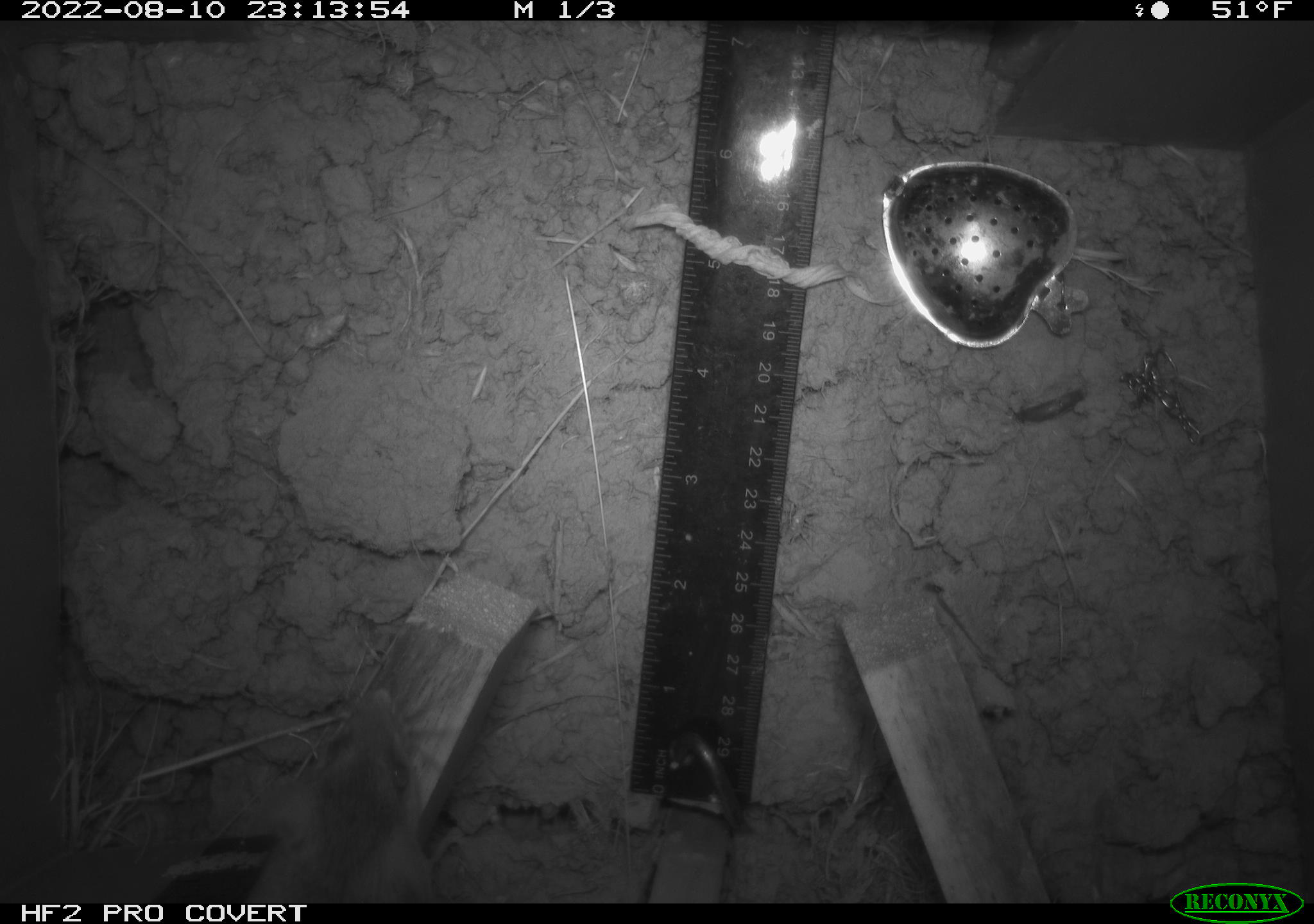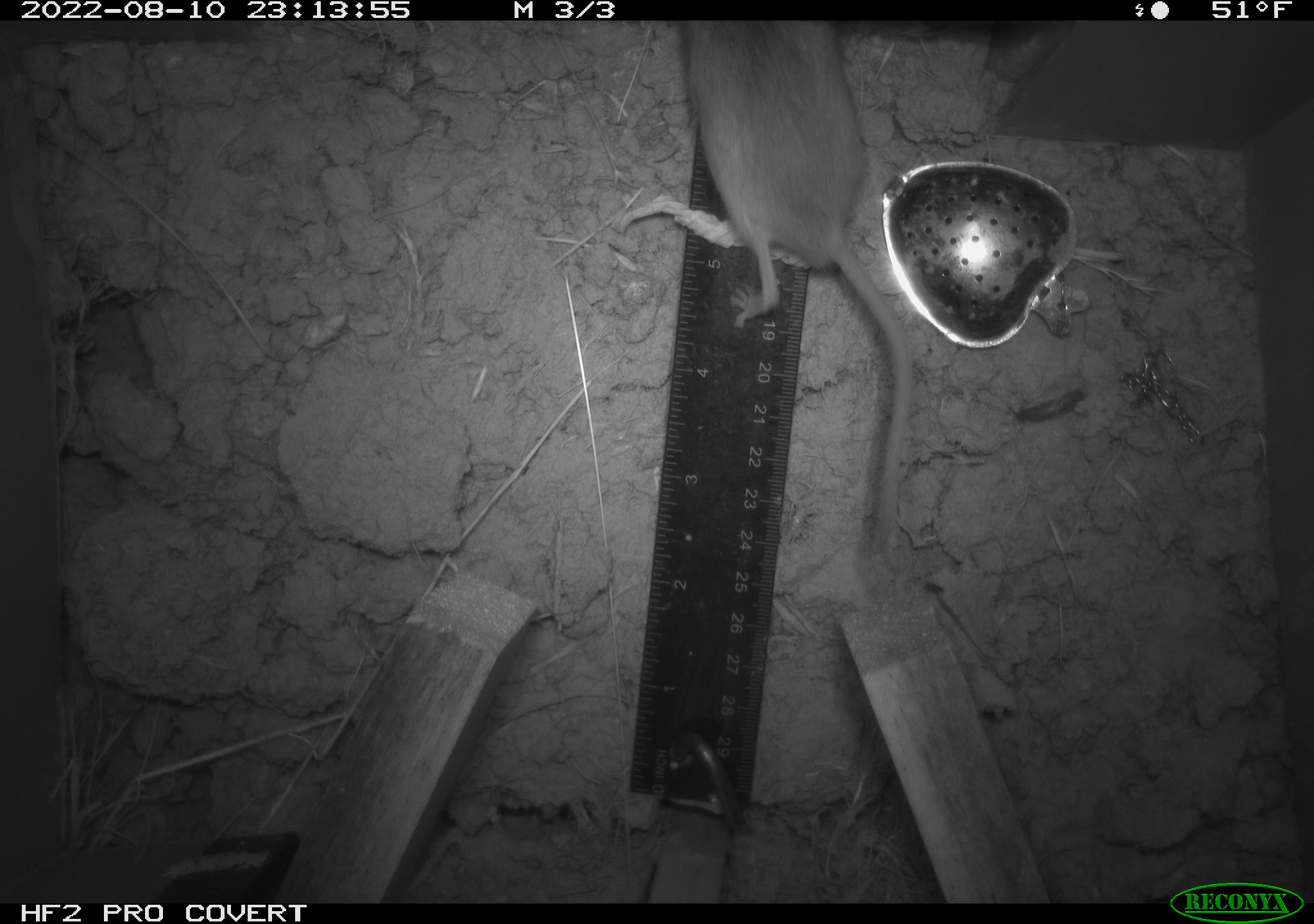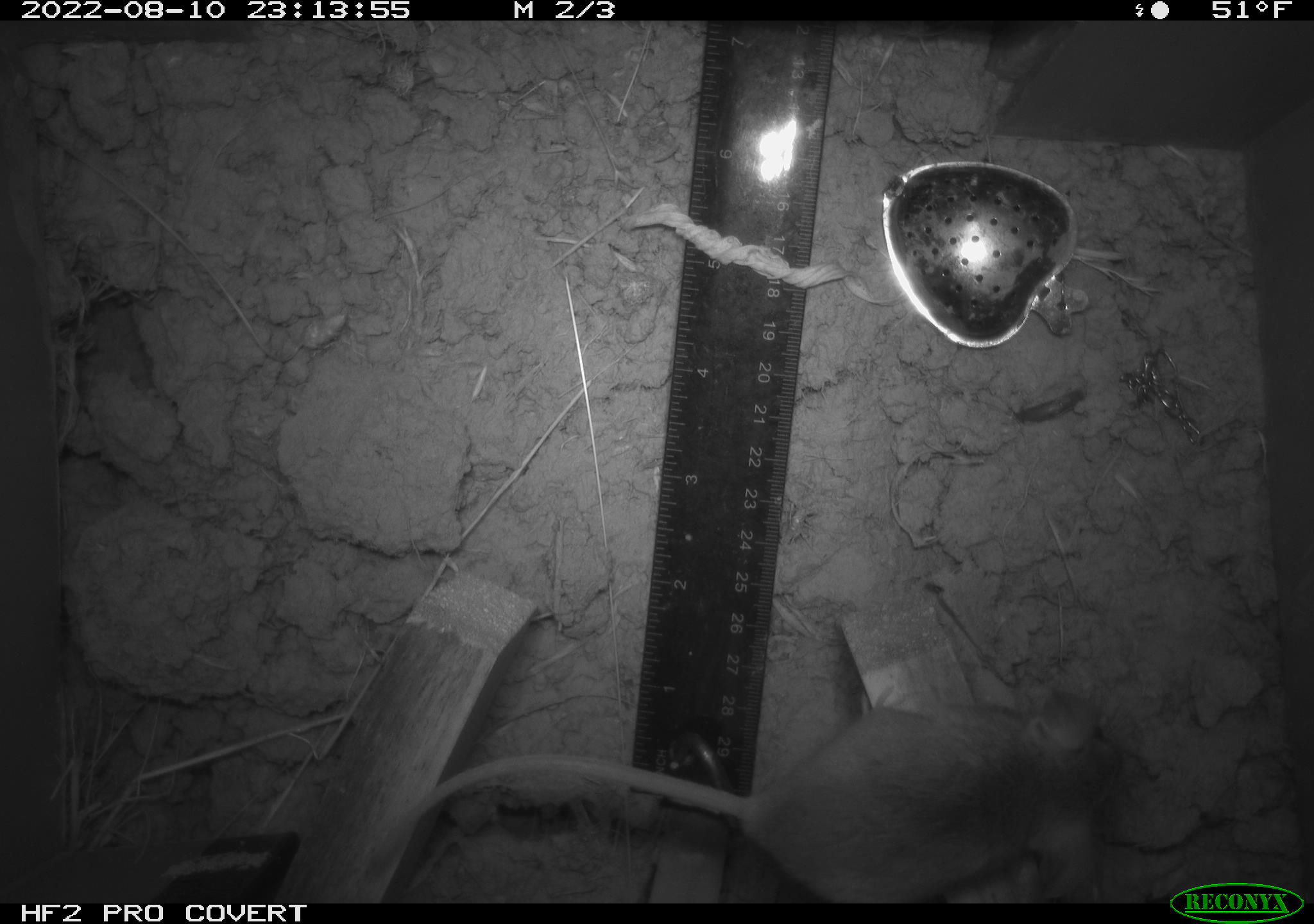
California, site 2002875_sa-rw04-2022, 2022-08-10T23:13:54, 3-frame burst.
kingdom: Animalia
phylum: Chordata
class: Mammalia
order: Rodentia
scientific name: Rodentia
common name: mouse species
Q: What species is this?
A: Mouse species (Rodentia).